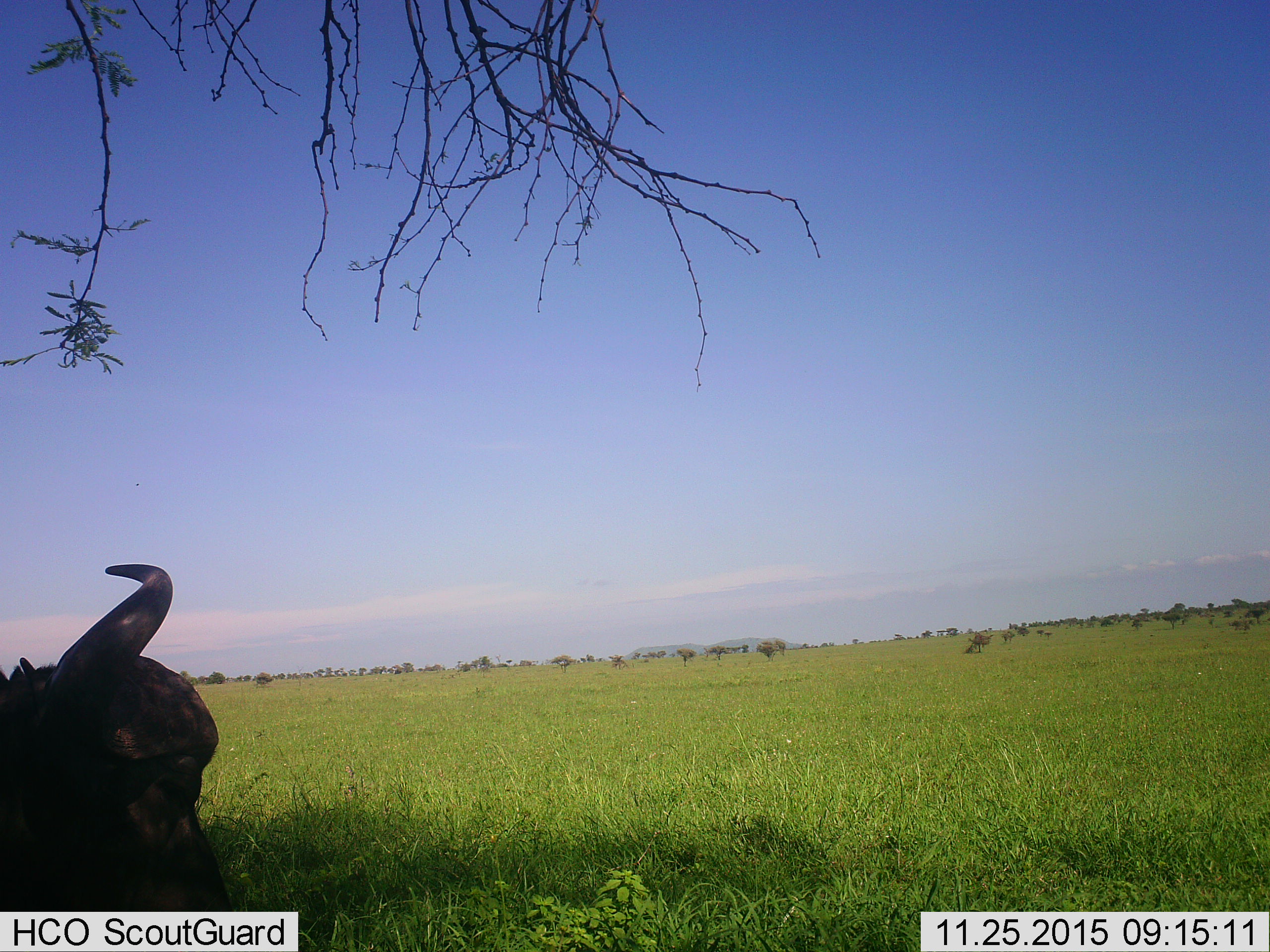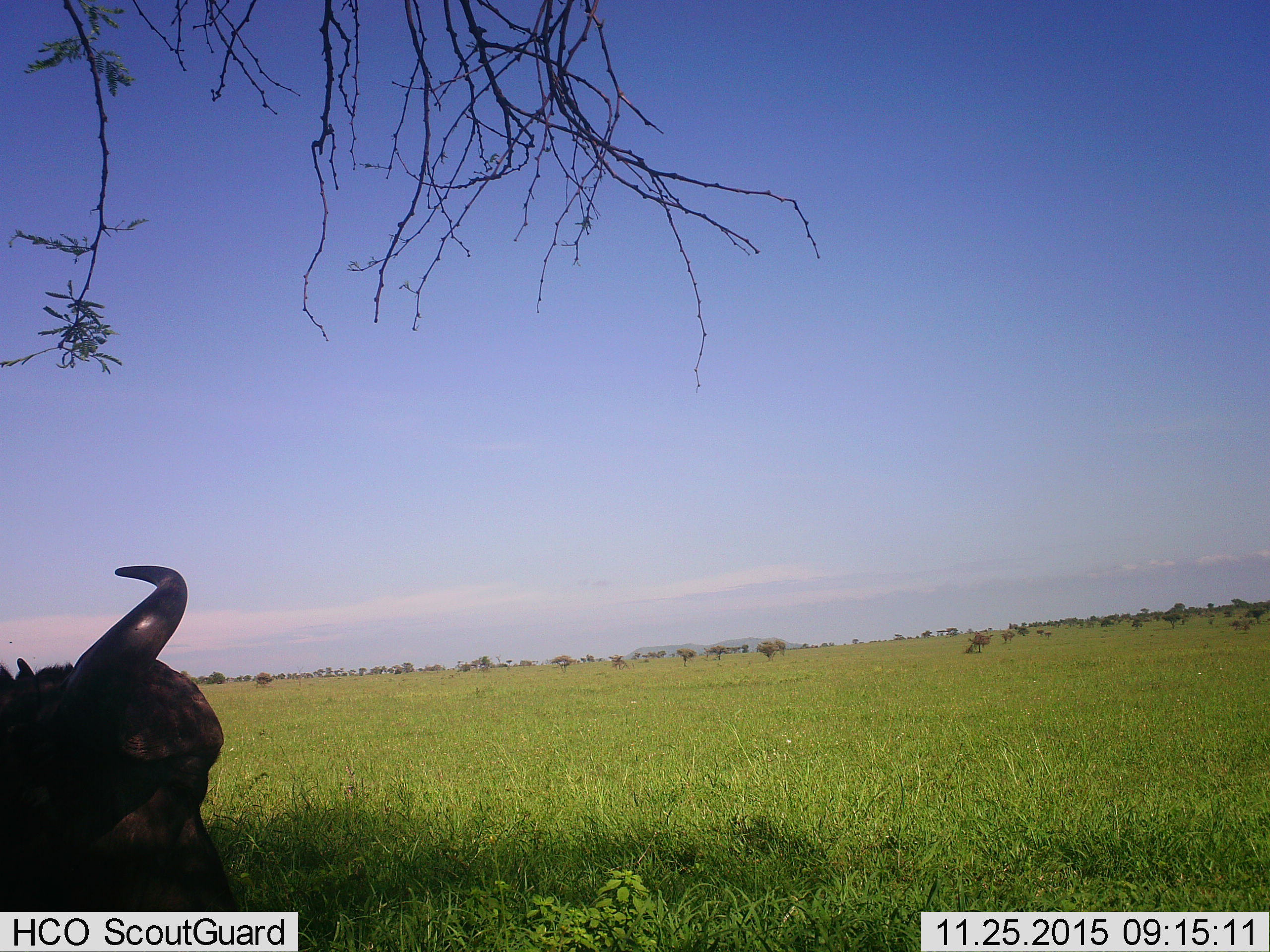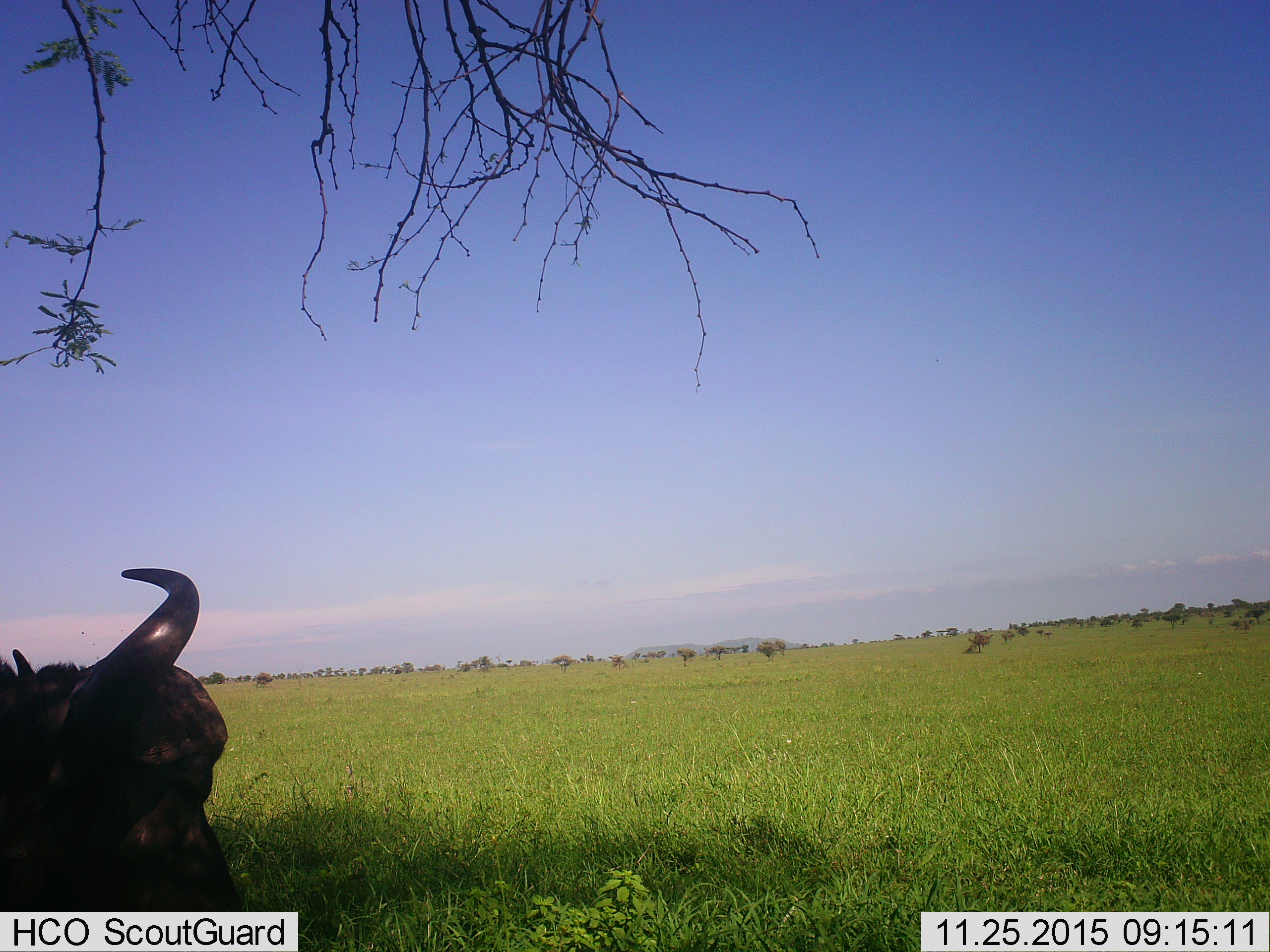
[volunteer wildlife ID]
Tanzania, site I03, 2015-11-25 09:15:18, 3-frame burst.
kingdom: Animalia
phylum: Chordata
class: Mammalia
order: Artiodactyla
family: Bovidae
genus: Syncerus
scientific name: Syncerus caffer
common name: cape buffalo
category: buffalo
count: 1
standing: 14%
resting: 57%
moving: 0%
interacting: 0%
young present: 0%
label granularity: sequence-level